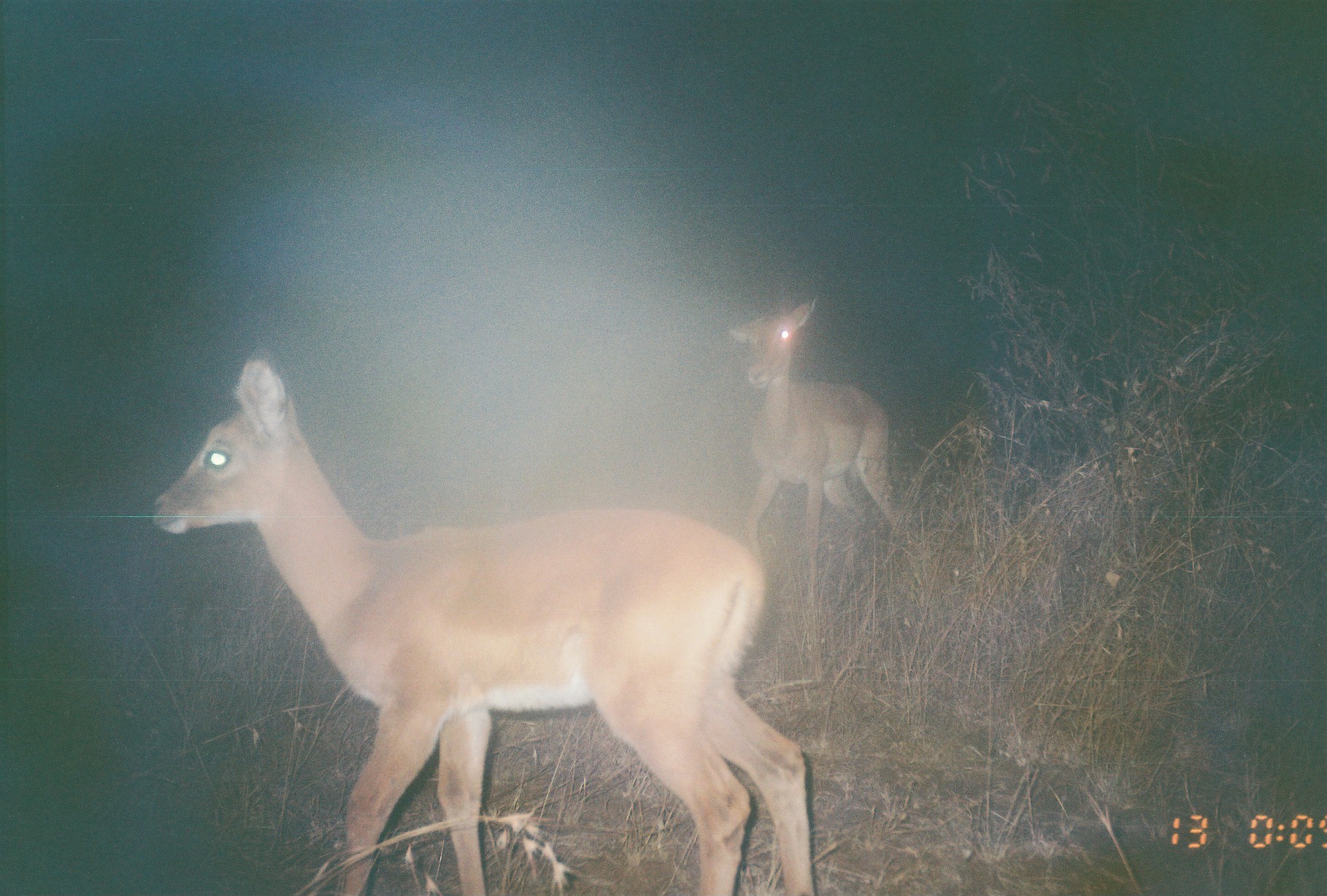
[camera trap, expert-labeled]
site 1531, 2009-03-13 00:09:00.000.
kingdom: Animalia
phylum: Chordata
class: Mammalia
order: Artiodactyla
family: Bovidae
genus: Aepyceros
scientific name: Aepyceros melampus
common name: impala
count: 2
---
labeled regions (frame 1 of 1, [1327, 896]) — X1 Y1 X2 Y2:
aepyceros melampus: 146 350 817 896; 724 292 909 555